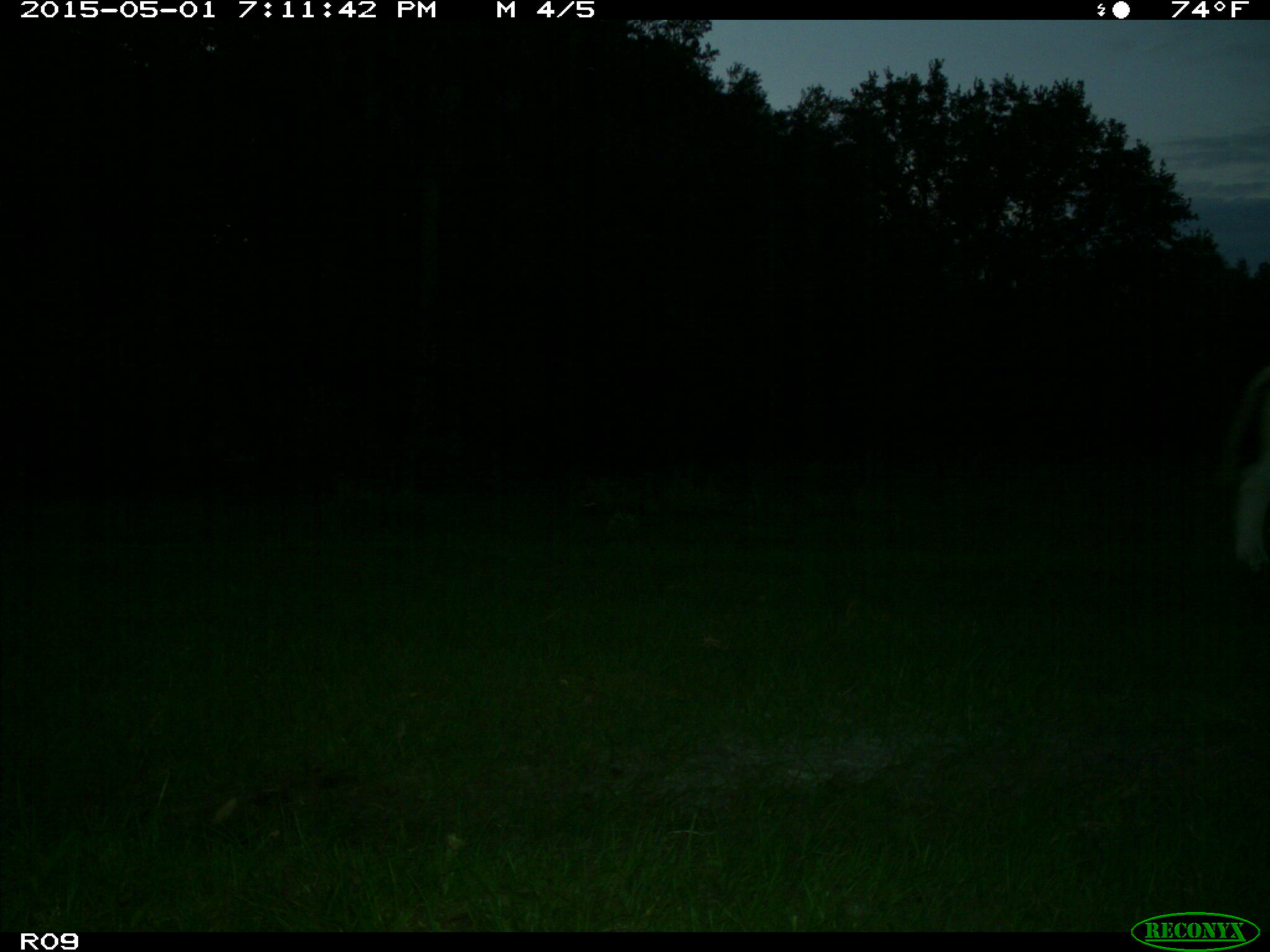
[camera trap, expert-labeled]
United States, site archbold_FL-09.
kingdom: Animalia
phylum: Chordata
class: Mammalia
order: Artiodactyla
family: Bovidae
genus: Bos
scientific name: Bos taurus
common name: domestic cow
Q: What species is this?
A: Bos taurus (domestic cow).